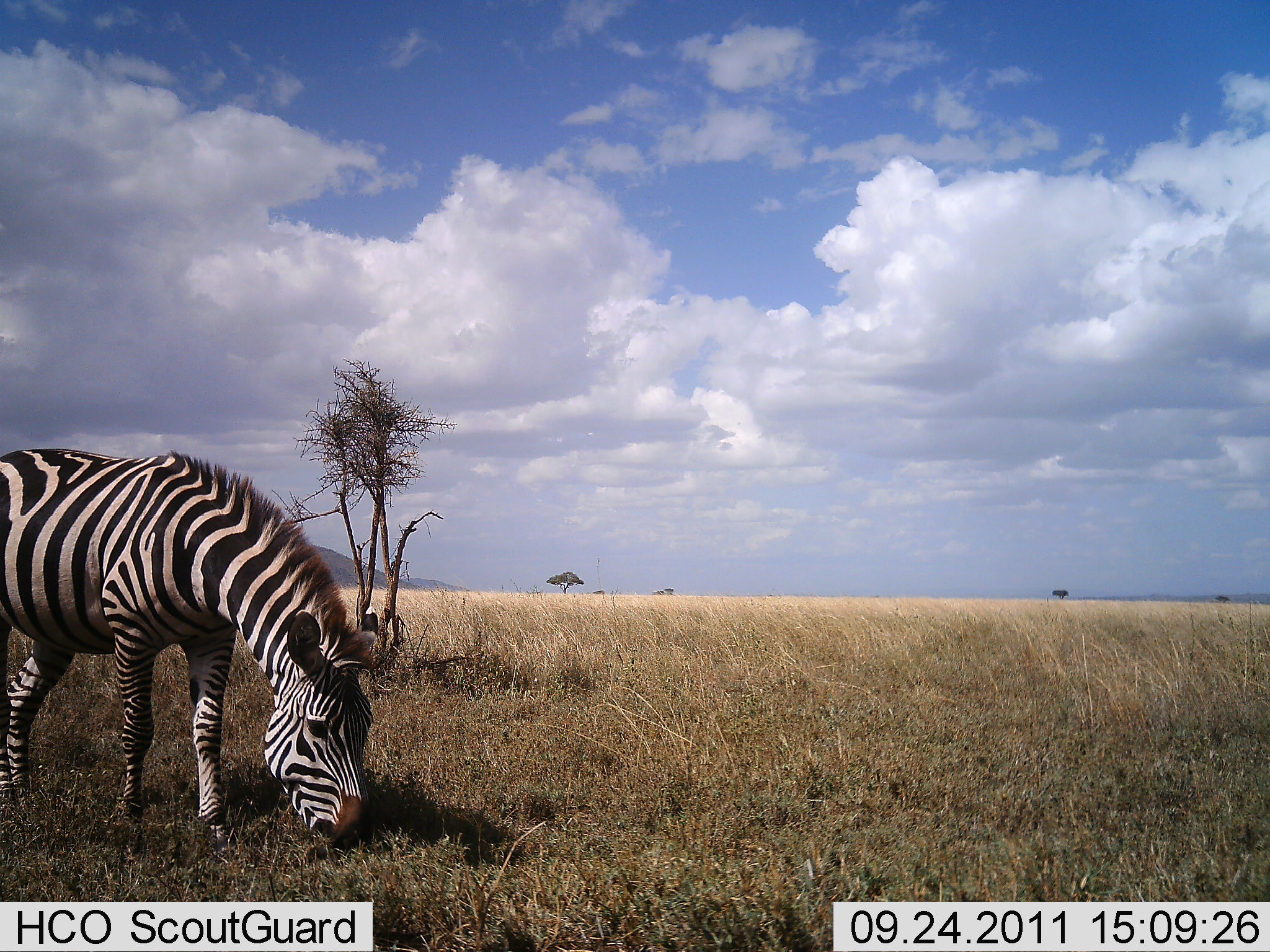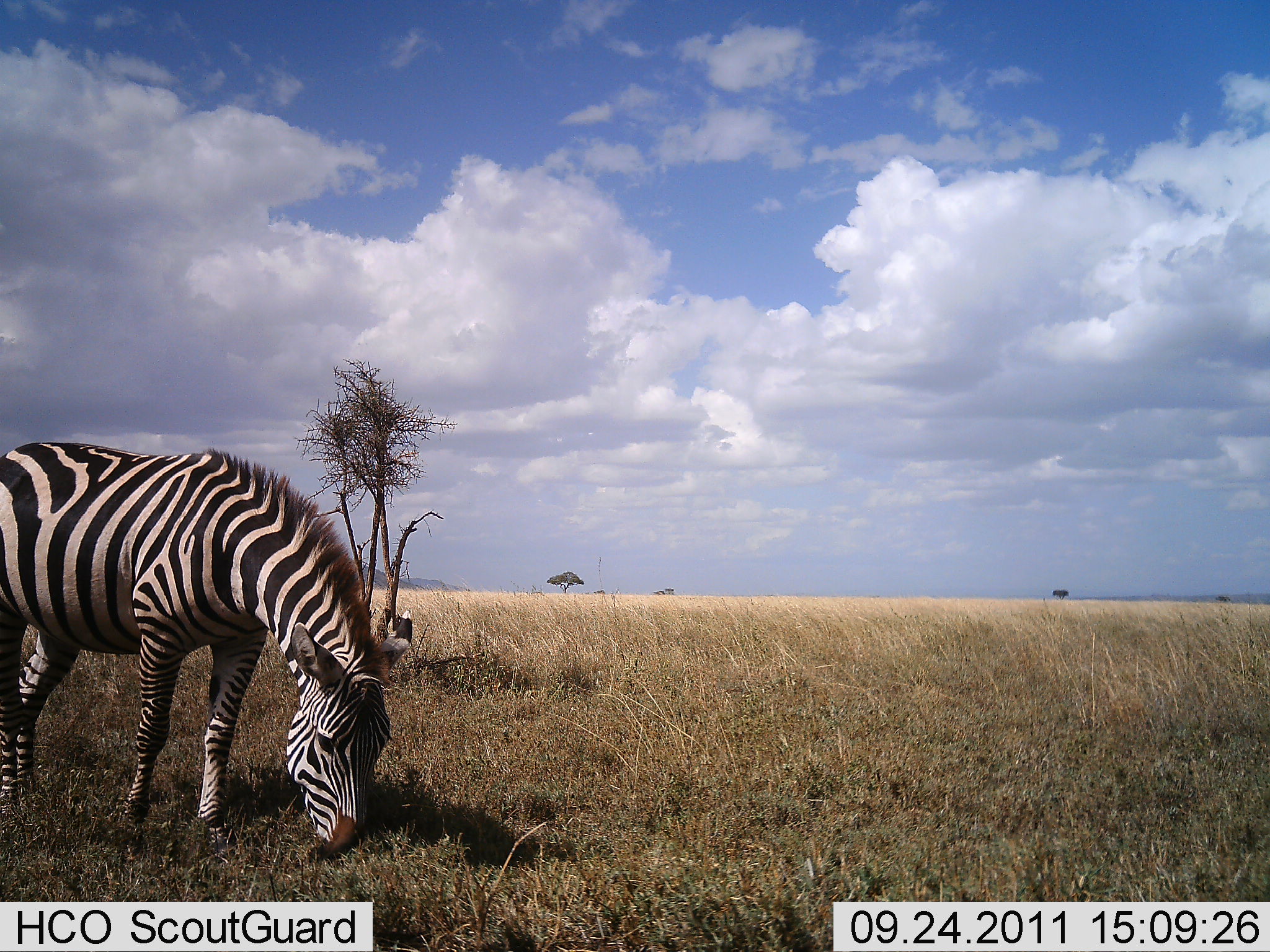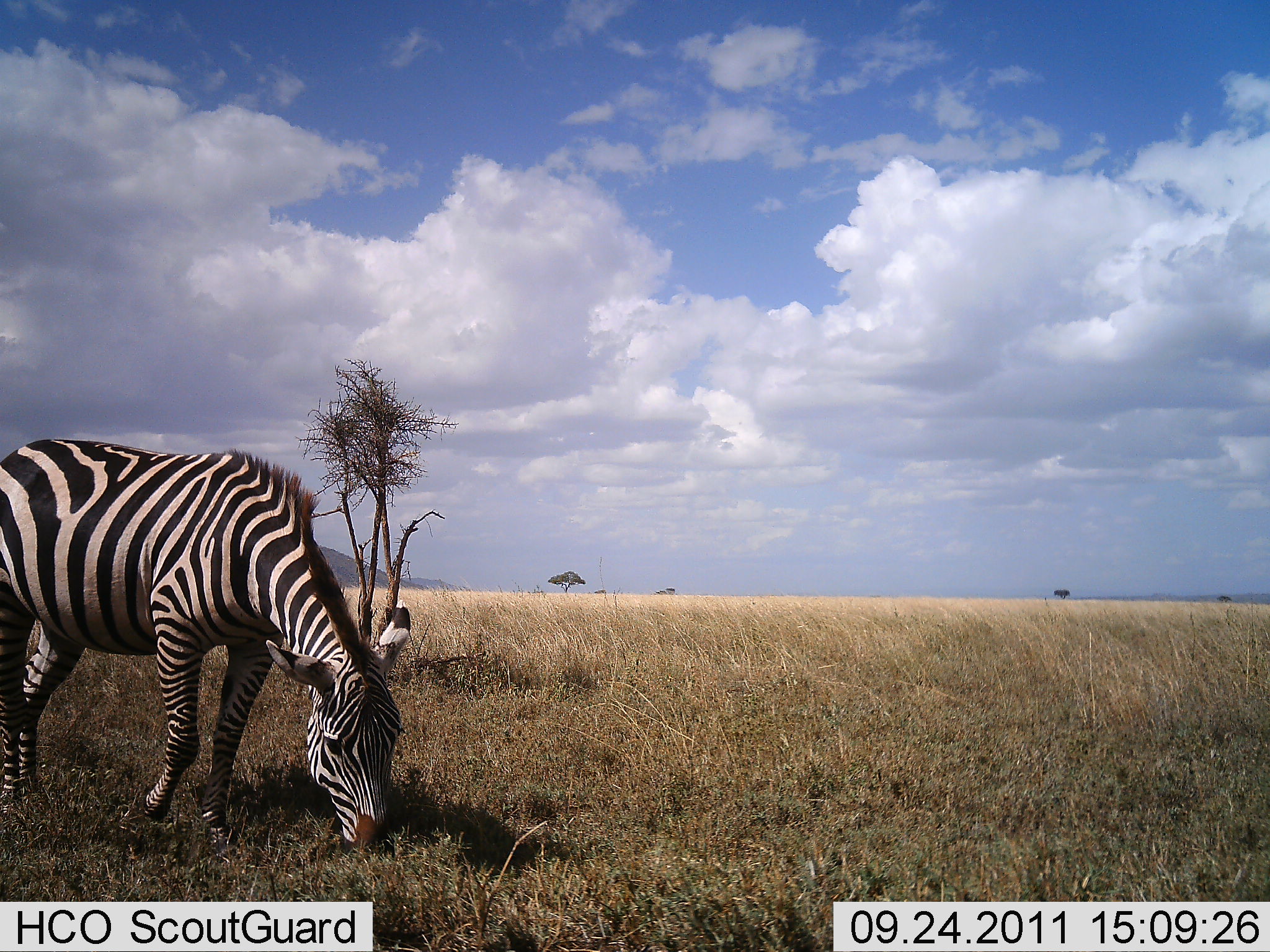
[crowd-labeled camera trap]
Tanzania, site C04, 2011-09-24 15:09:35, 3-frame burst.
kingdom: Animalia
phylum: Chordata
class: Mammalia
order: Perissodactyla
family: Equidae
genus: Equus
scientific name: Equus quagga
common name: plains zebra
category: zebra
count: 1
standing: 36%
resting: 0%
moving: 9%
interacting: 0%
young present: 0%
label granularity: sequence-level